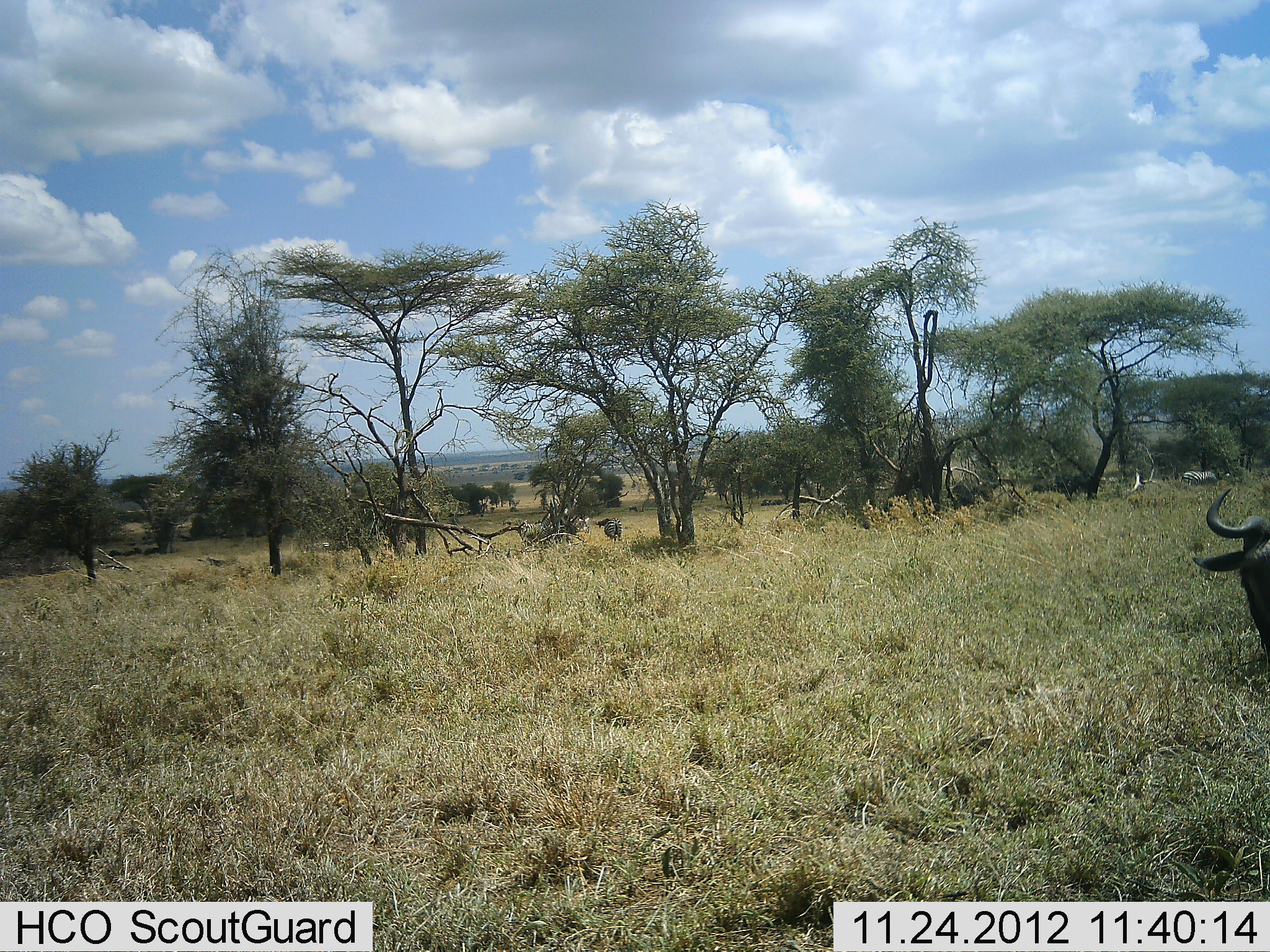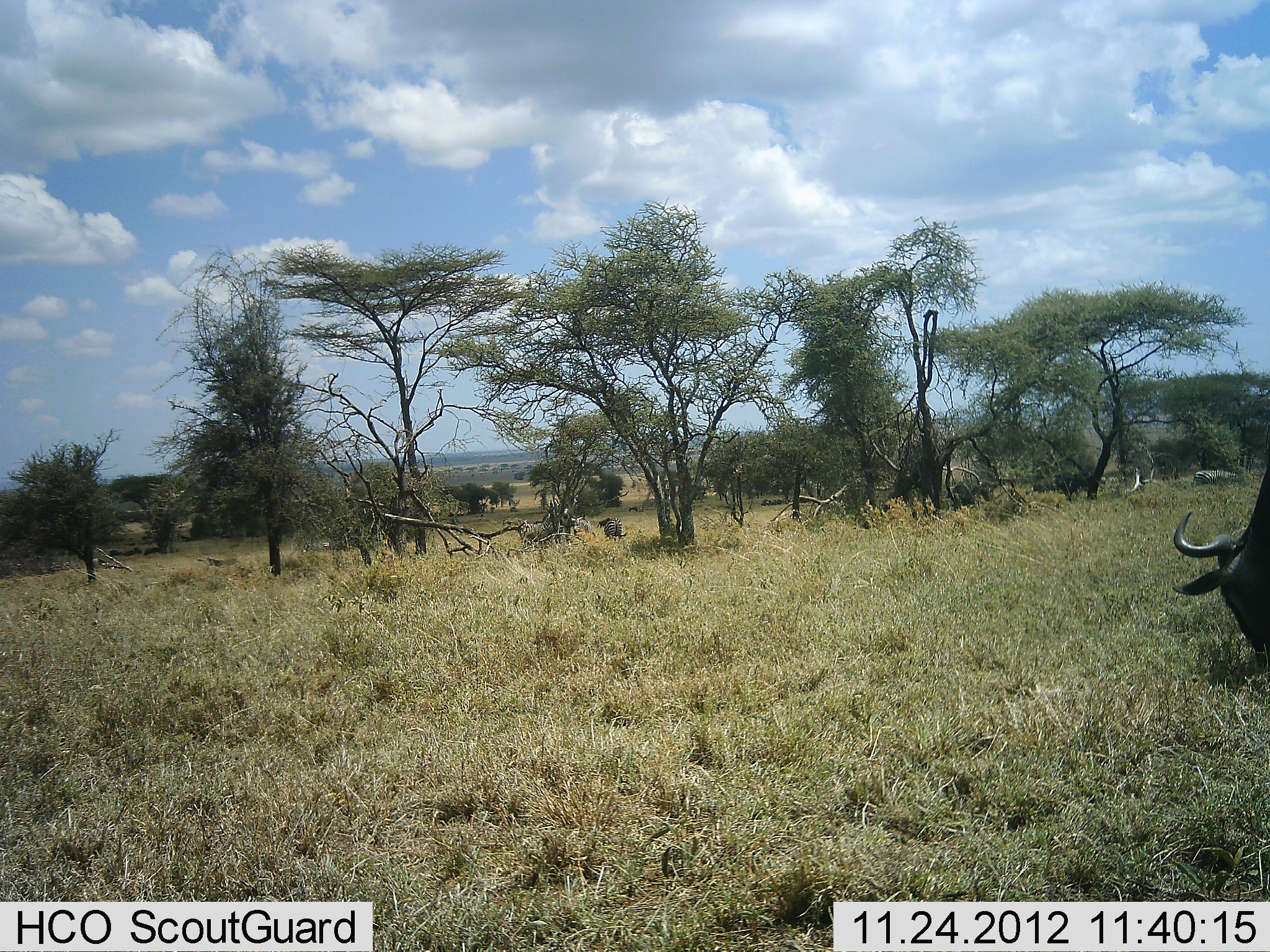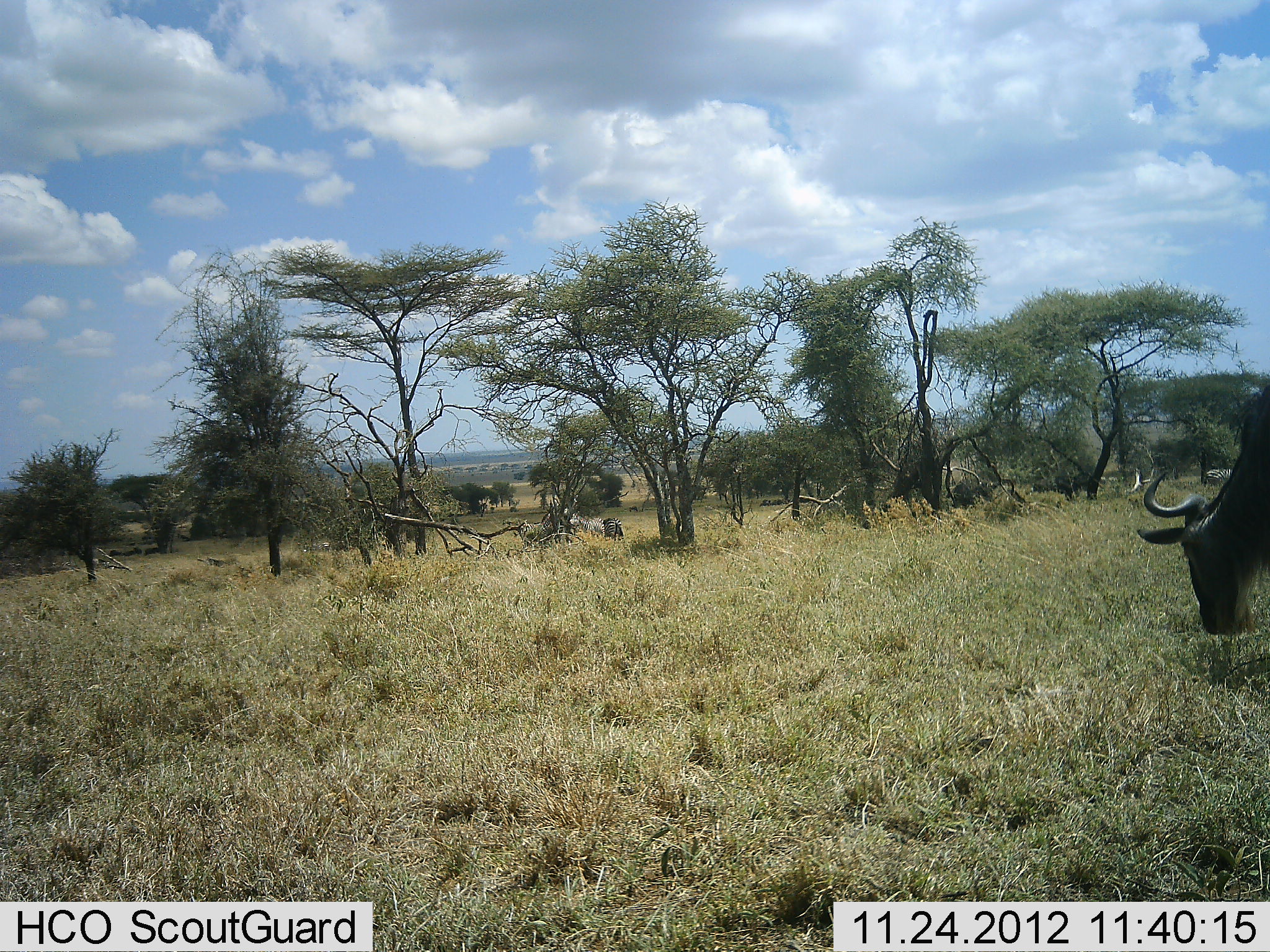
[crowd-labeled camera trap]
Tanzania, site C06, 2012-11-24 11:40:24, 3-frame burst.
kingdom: Animalia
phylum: Chordata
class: Mammalia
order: Artiodactyla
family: Bovidae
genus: Connochaetes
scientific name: Connochaetes taurinus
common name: blue wildebeest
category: wildebeest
Wildebeest (blue wildebeest) (Connochaetes taurinus), count 1. Behavior (volunteer vote fractions): standing 28%, resting 2%, moving 21%, interacting 0%. Young present (vote fraction): 0%. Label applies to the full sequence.